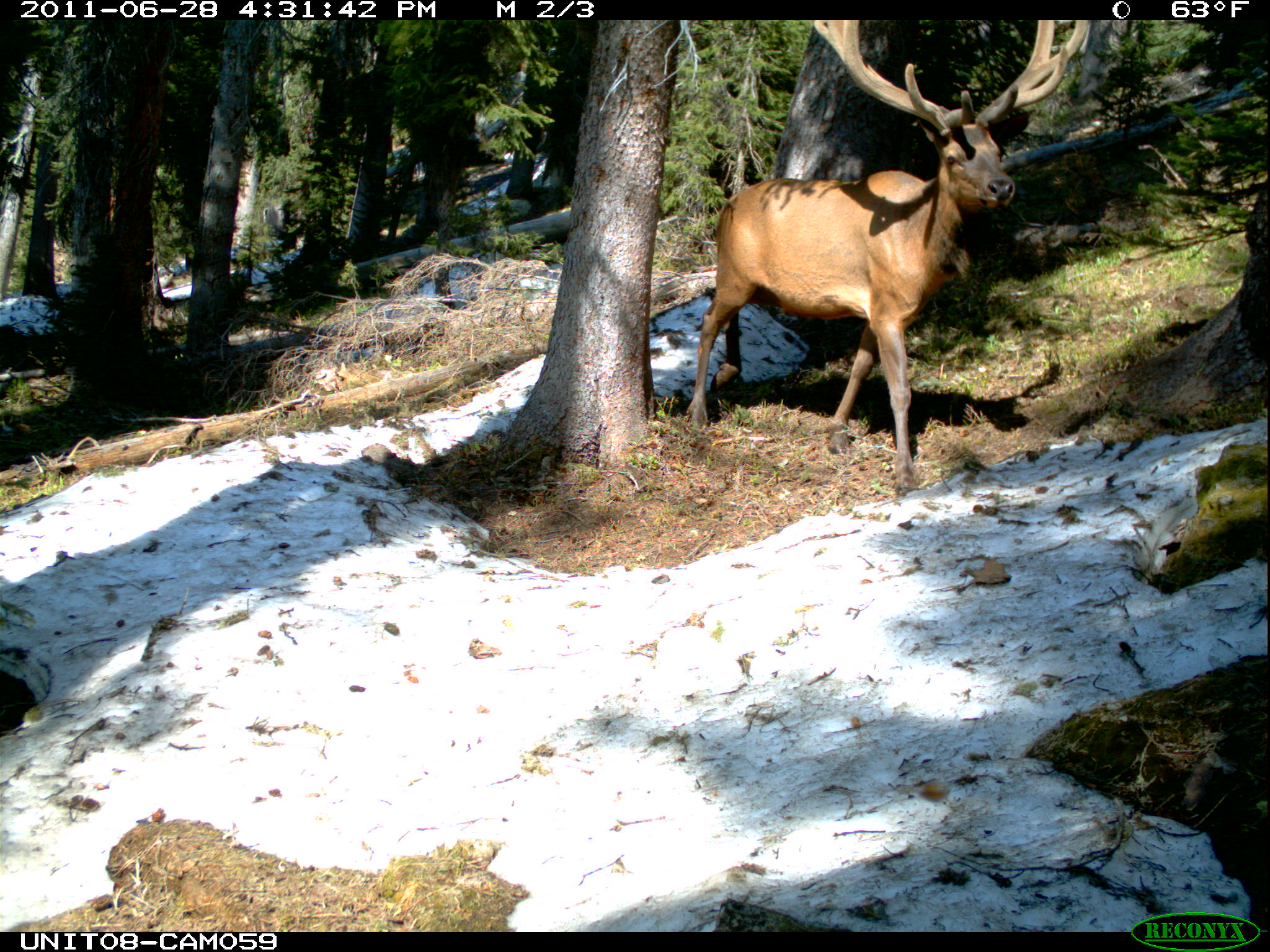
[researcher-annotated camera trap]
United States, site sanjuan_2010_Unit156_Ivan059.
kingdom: Animalia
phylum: Chordata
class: Mammalia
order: Artiodactyla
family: Cervidae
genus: Cervus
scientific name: Cervus elaphus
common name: red deer